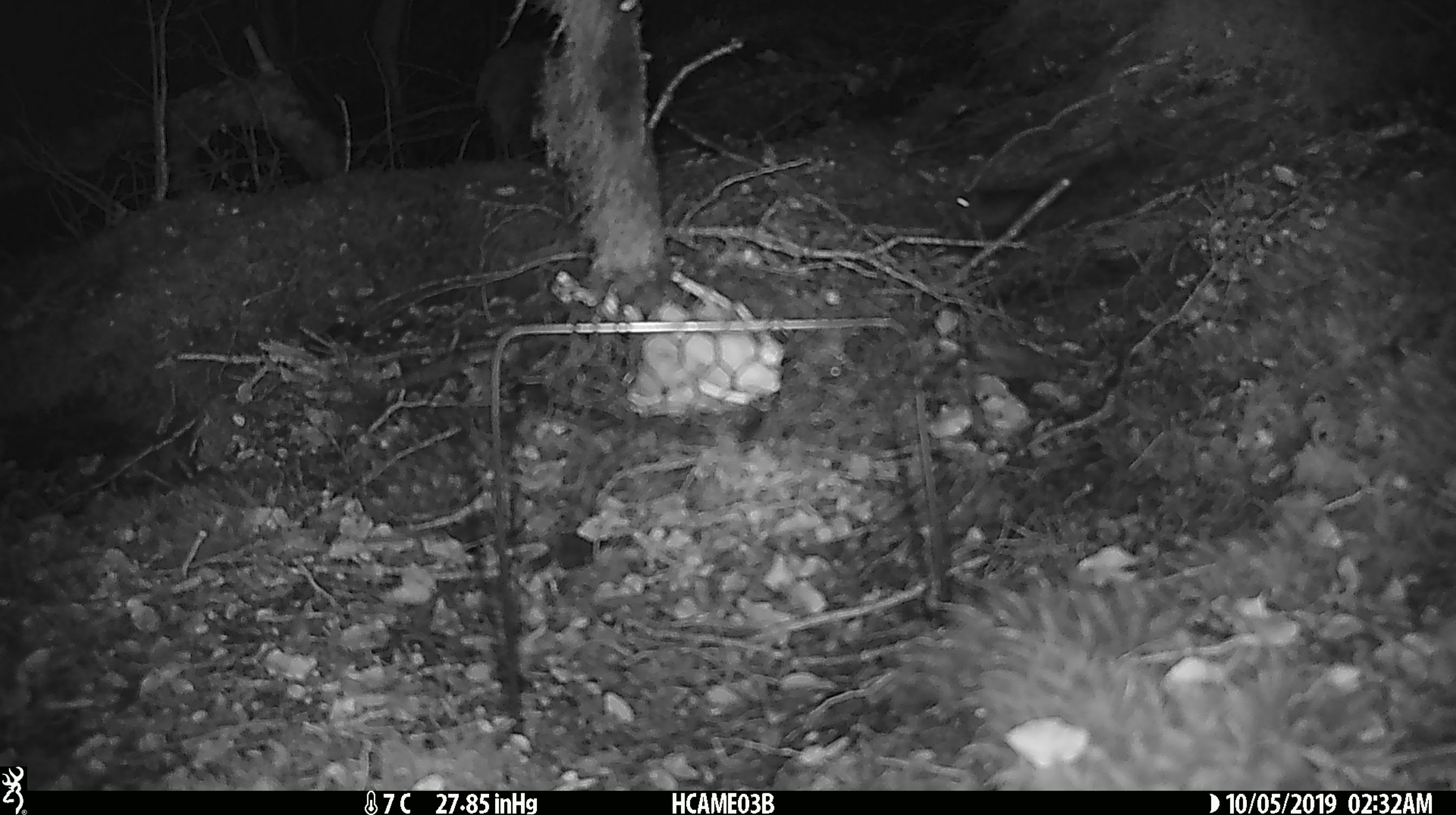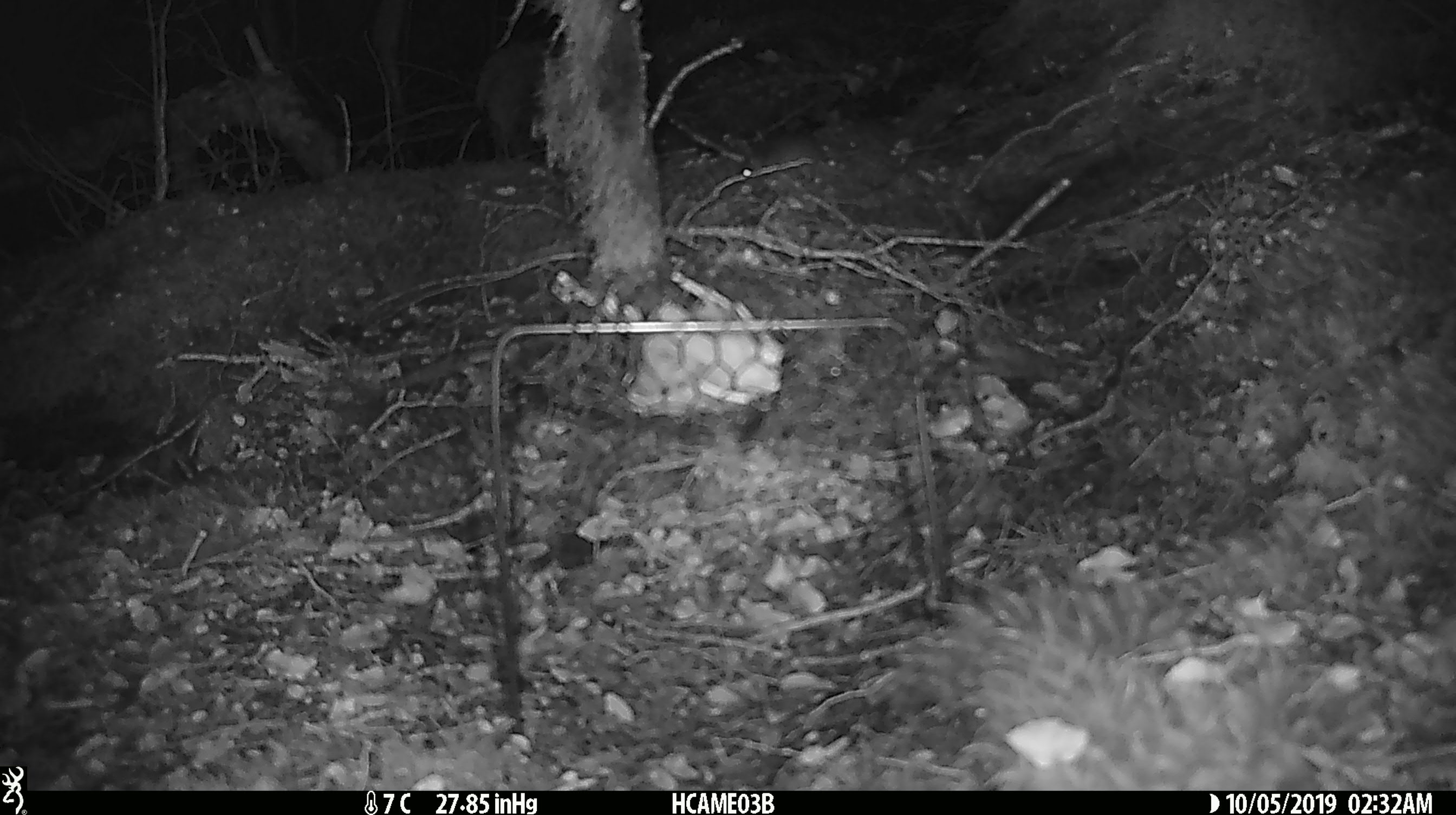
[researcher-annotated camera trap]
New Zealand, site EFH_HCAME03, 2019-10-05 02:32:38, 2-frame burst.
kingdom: Animalia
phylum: Chordata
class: Mammalia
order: Rodentia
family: Muridae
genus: Mus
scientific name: Mus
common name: mouse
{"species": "mouse (Mus)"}